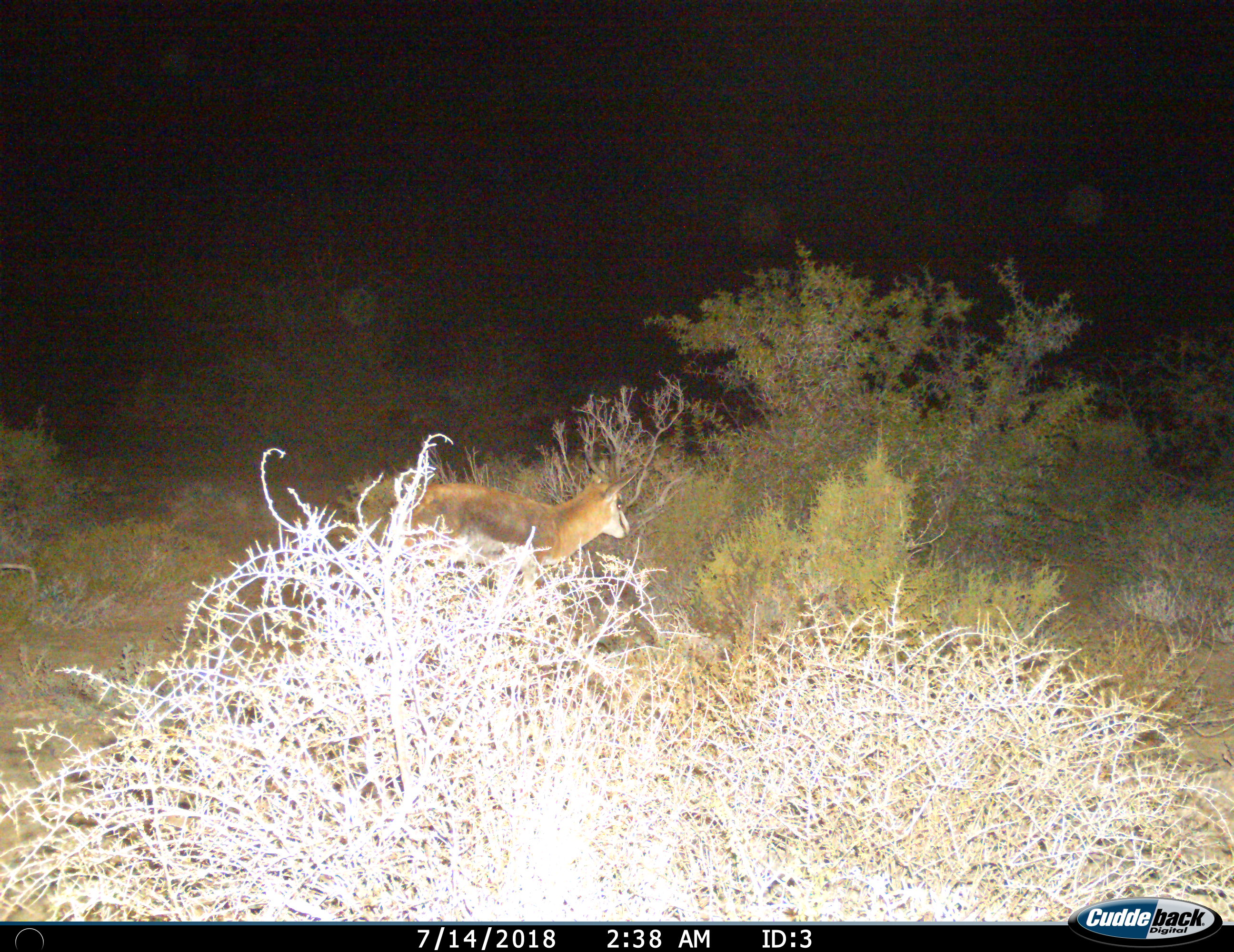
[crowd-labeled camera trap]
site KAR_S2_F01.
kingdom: Animalia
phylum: Chordata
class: Mammalia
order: Artiodactyla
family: Bovidae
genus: Antidorcas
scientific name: Antidorcas marsupialis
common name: springbok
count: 1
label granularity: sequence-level